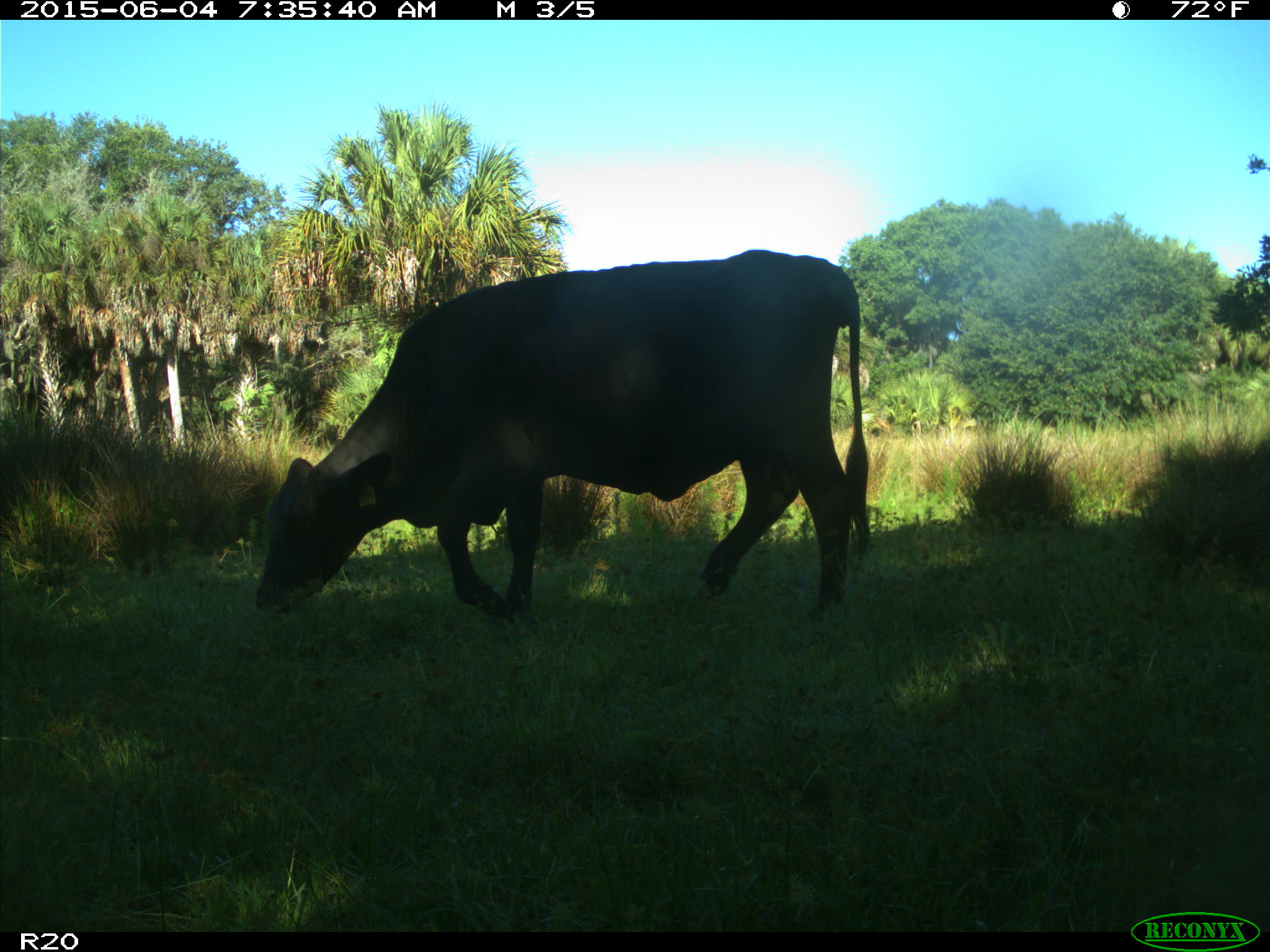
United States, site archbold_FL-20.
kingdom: Animalia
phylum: Chordata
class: Mammalia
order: Artiodactyla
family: Bovidae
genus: Bos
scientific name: Bos taurus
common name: domestic cow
Bos taurus (domestic cow).